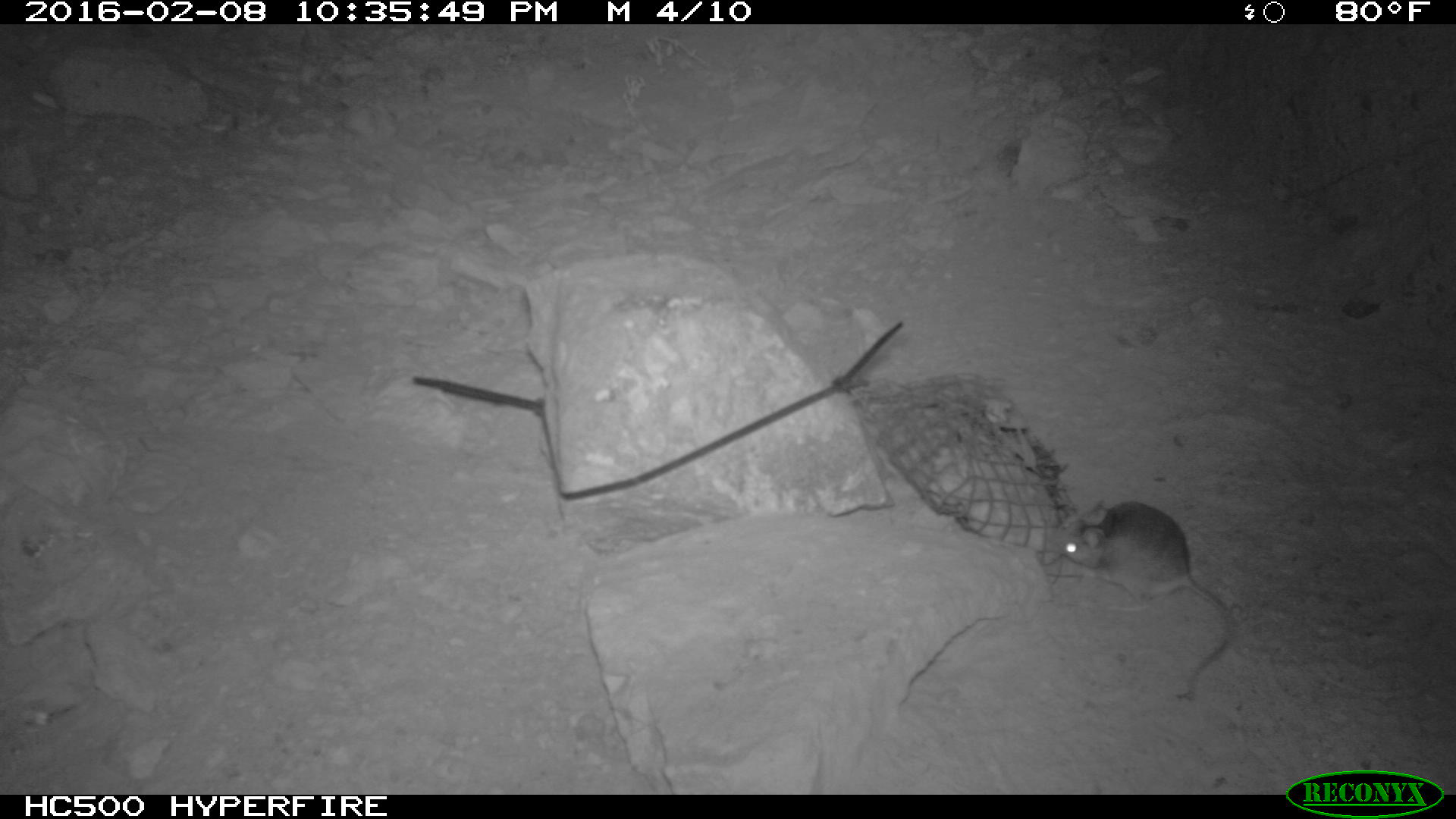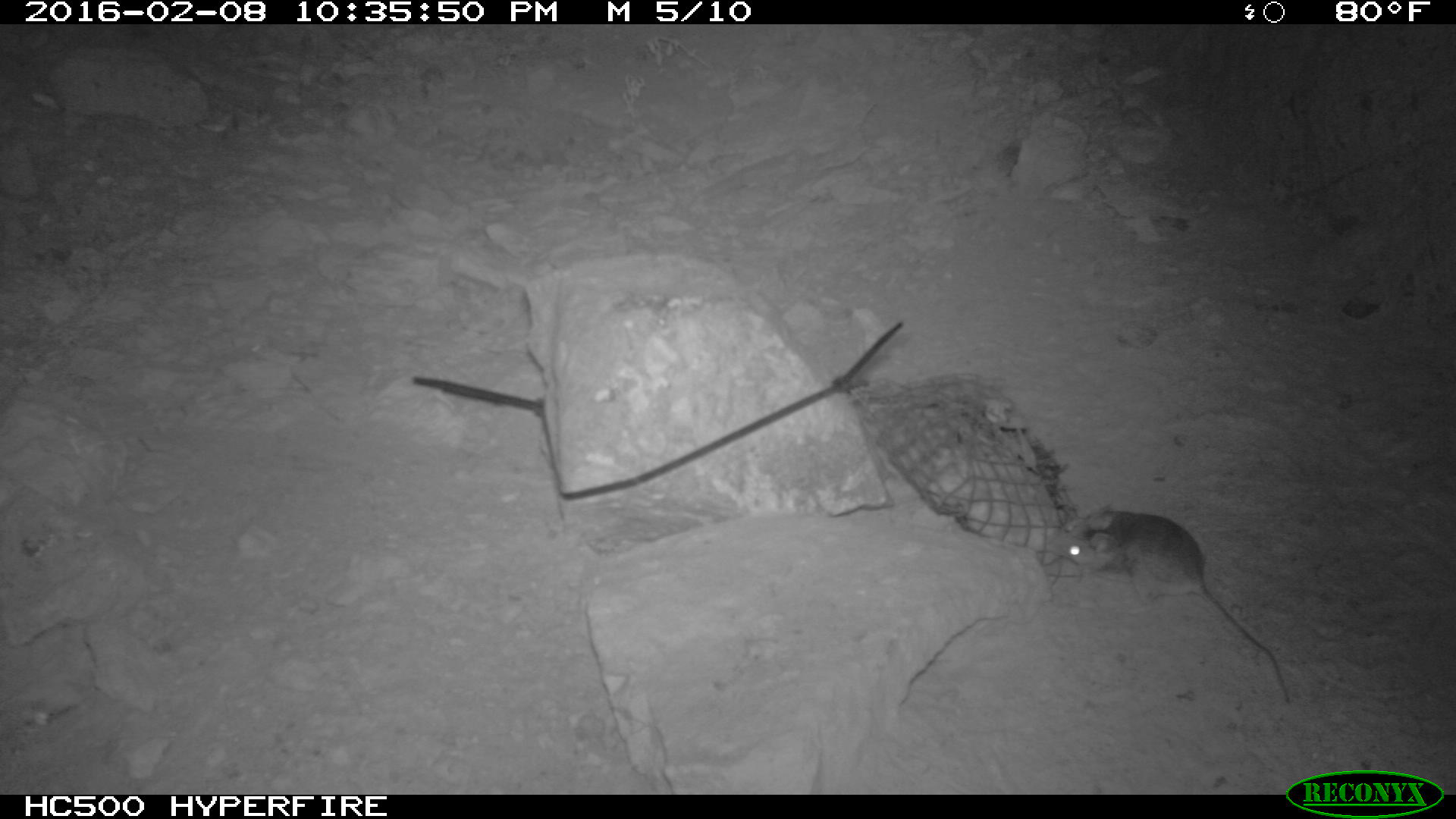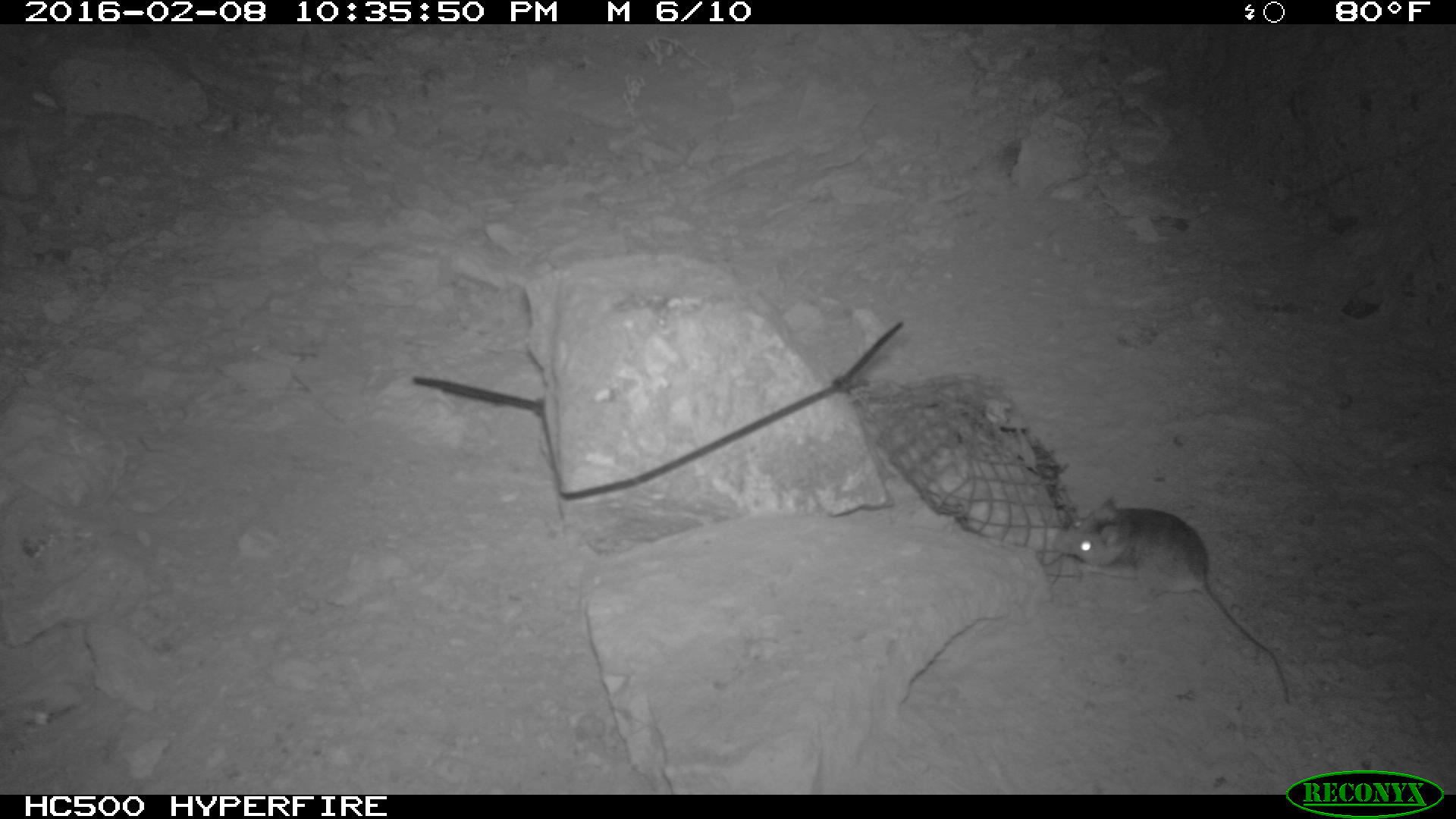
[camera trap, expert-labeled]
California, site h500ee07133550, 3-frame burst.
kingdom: Animalia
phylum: Chordata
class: Mammalia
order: Rodentia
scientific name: Rodentia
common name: rodent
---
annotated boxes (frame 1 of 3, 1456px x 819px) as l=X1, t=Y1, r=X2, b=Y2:
rodent: l=1053, t=500, r=1235, b=697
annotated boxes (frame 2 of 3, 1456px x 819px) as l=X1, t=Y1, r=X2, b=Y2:
rodent: l=1042, t=505, r=1289, b=702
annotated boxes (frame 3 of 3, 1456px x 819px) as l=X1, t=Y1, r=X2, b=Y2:
rodent: l=1053, t=495, r=1288, b=702